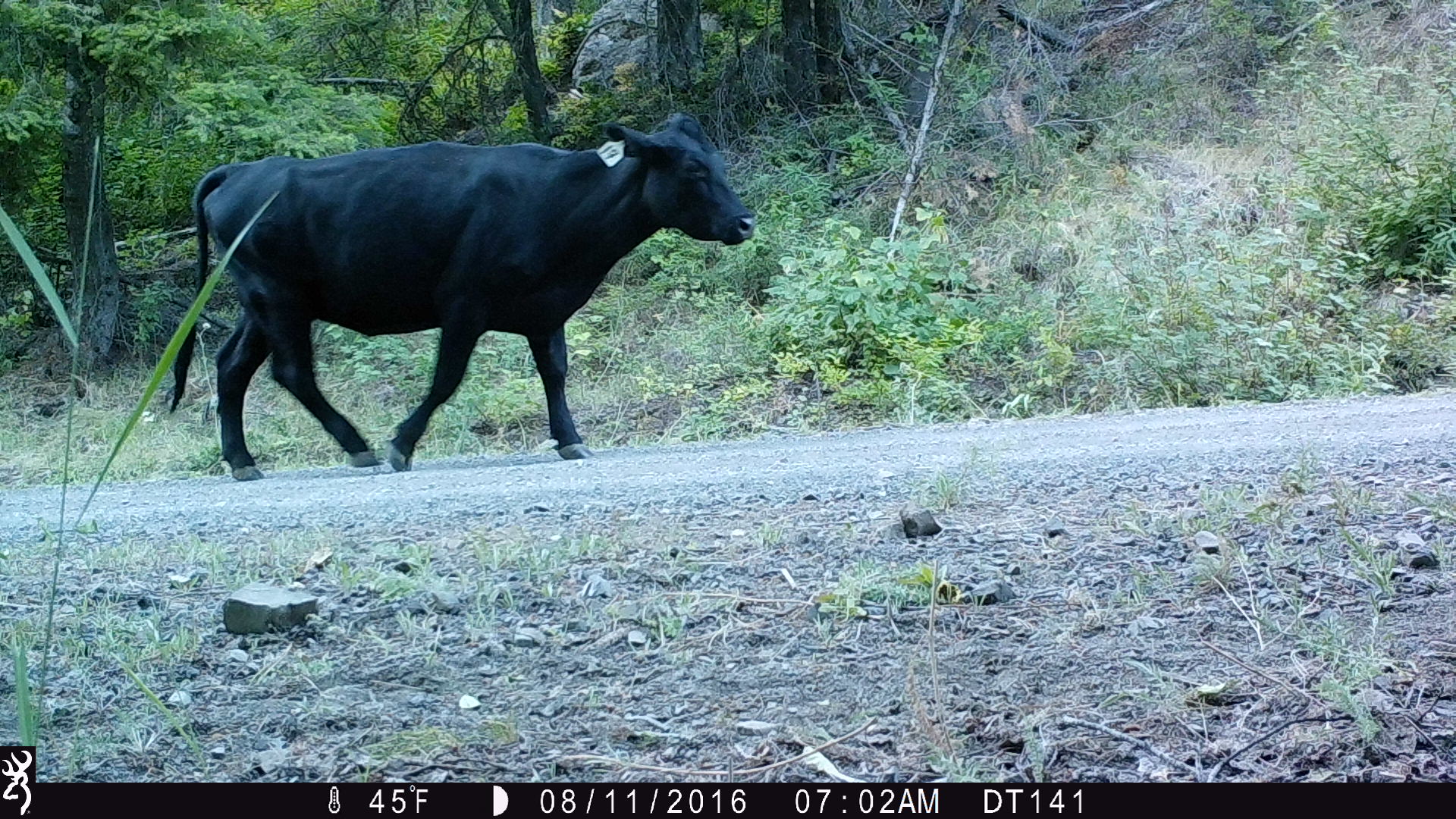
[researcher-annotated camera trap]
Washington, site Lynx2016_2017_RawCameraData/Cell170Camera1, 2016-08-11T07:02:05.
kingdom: Animalia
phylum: Chordata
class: Mammalia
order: Artiodactyla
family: Bovidae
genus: Bos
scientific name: Bos taurus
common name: domestic cattle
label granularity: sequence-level